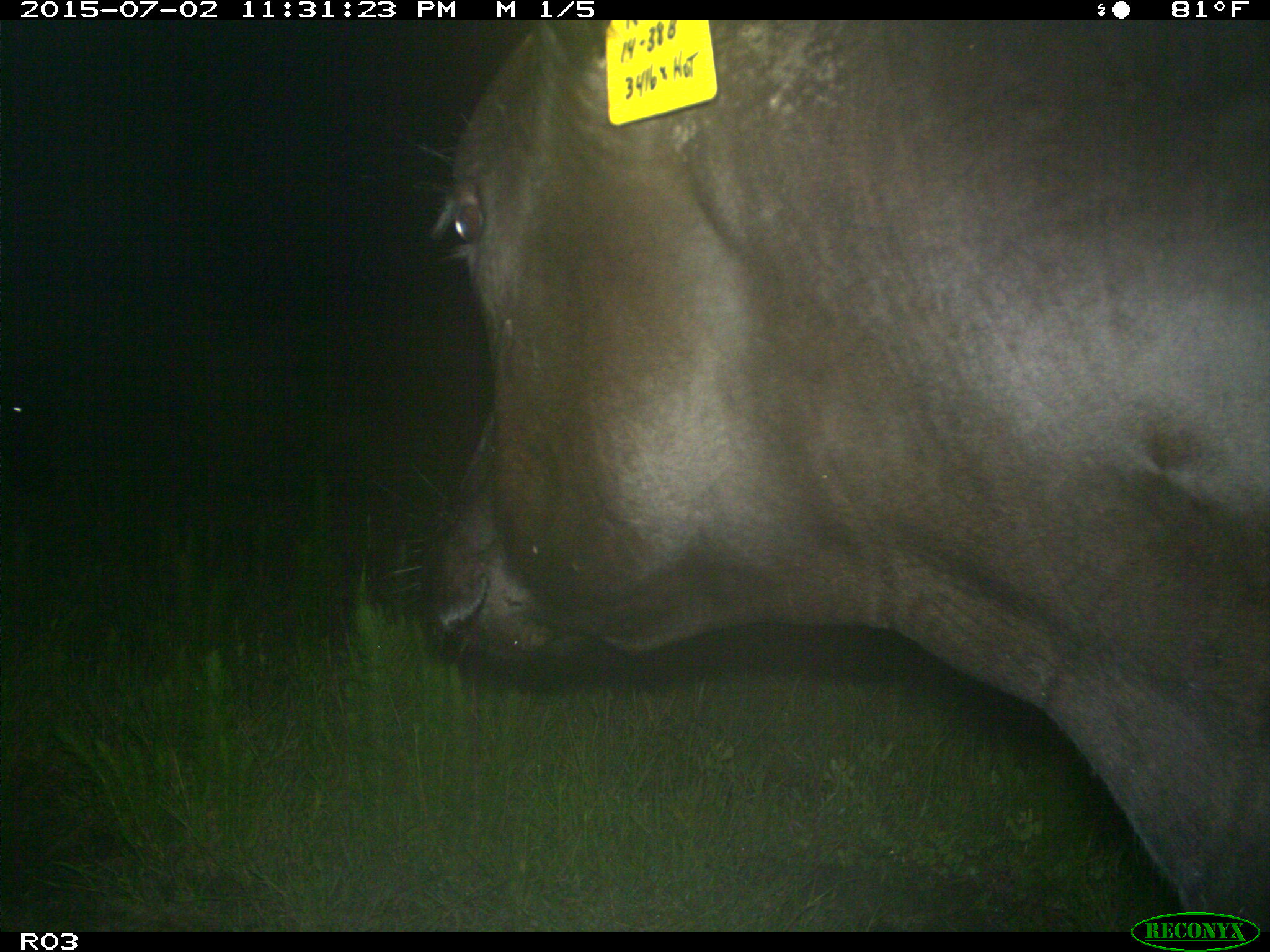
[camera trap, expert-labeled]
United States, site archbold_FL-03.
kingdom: Animalia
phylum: Chordata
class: Mammalia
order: Artiodactyla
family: Bovidae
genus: Bos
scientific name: Bos taurus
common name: domestic cow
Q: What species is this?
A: Bos taurus (domestic cow).